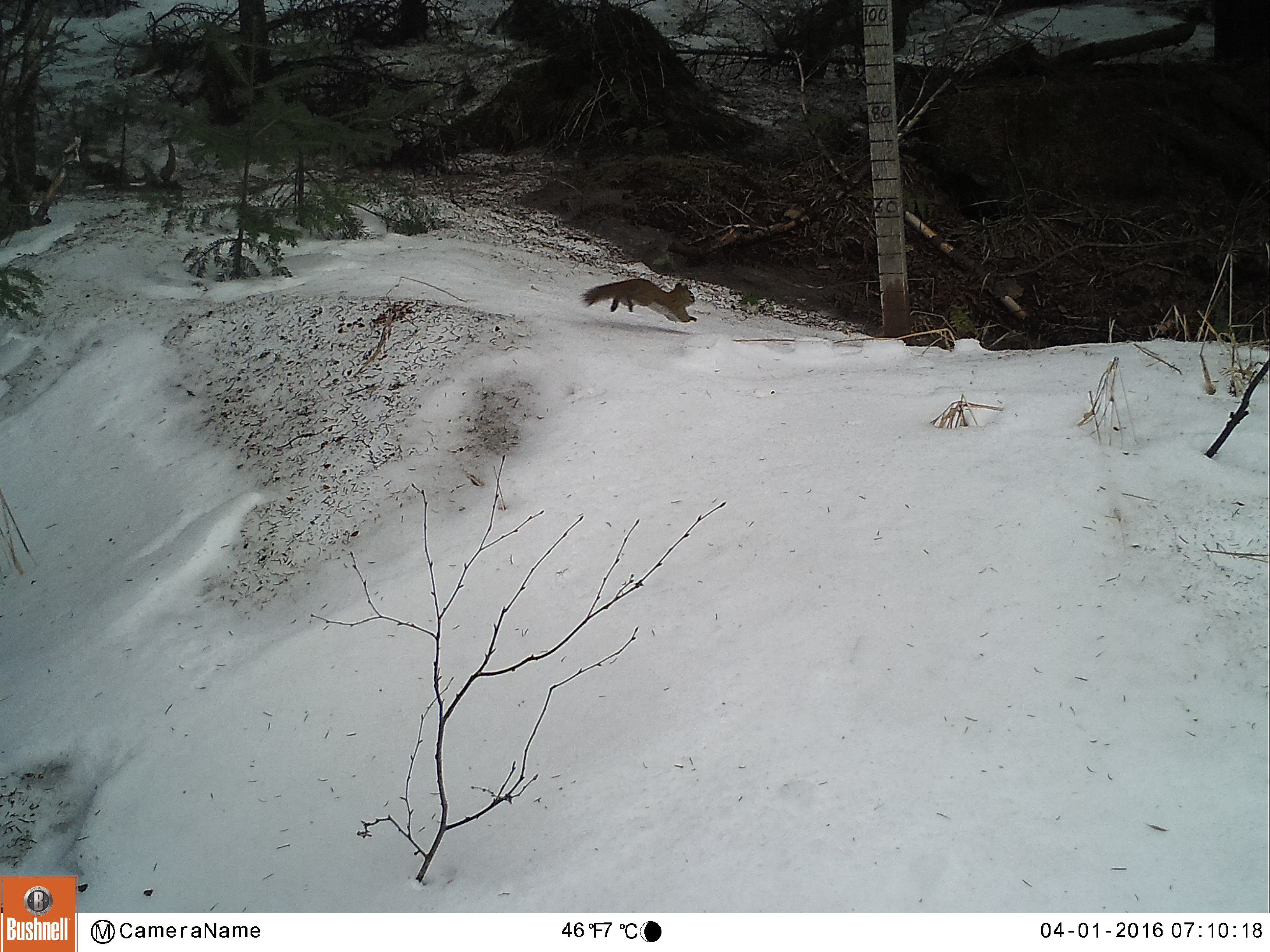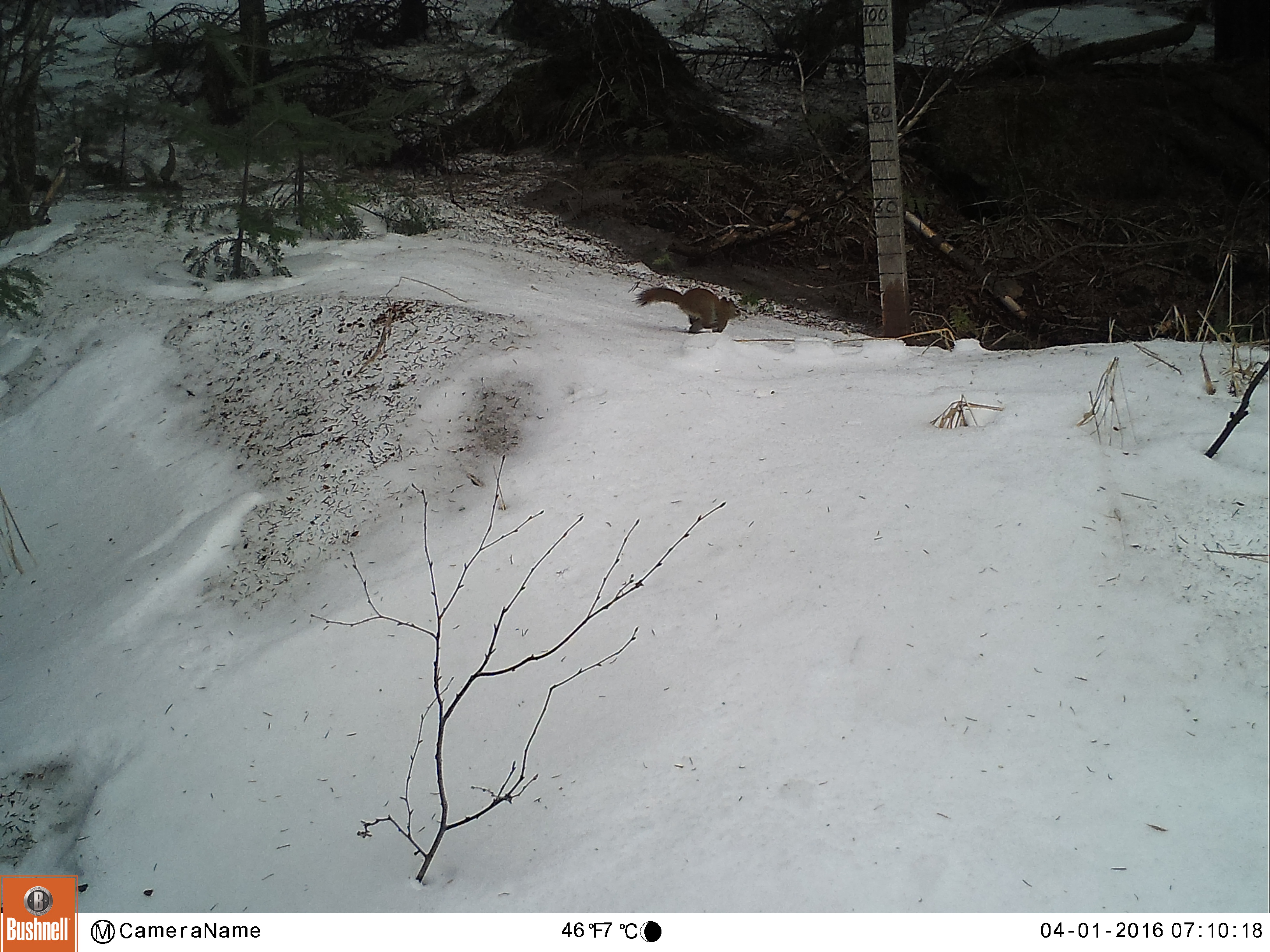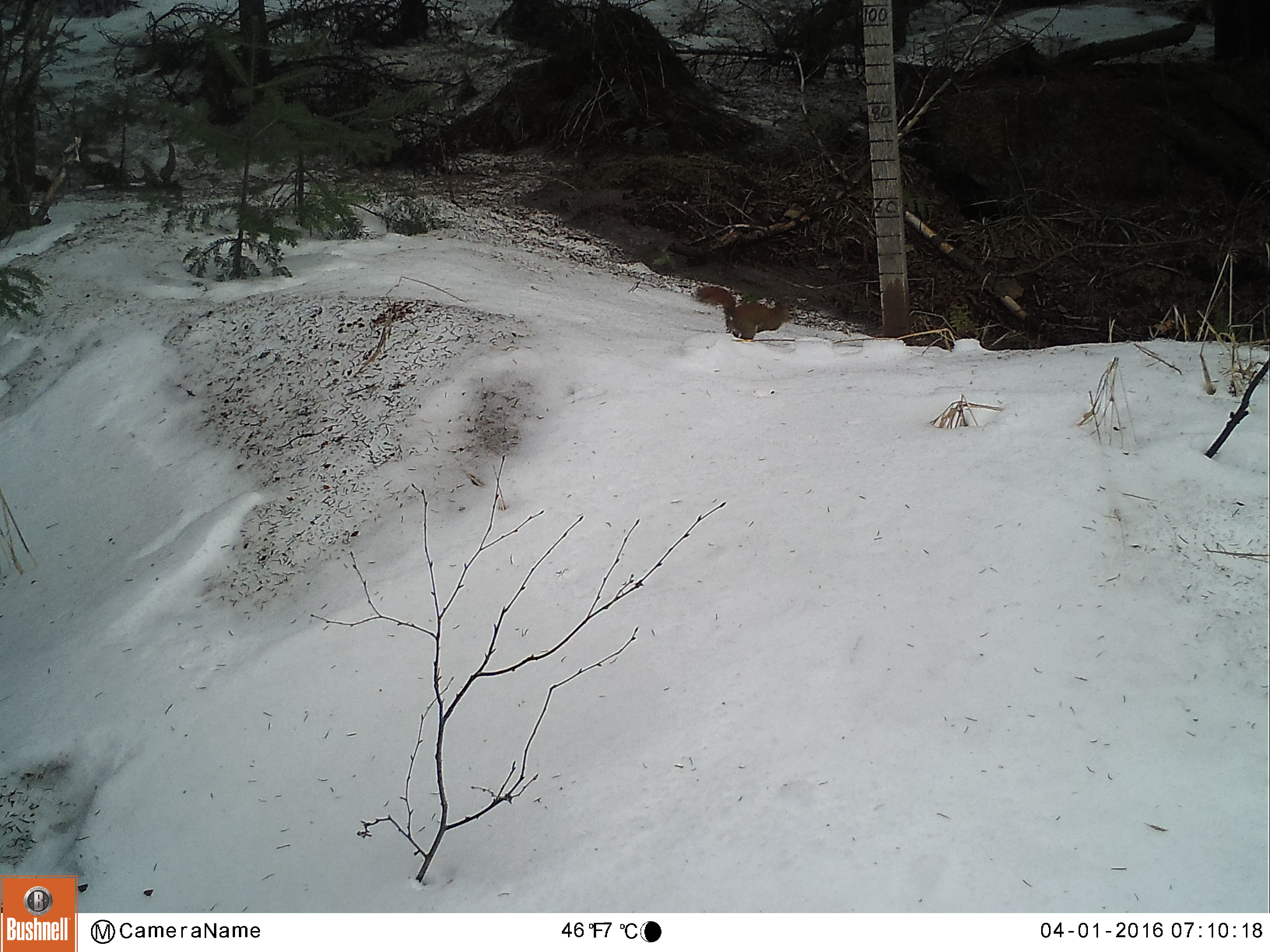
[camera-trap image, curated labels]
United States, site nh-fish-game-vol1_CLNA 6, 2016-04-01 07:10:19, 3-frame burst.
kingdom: Animalia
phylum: Chordata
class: Mammalia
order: Rodentia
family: Sciuridae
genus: Tamiasciurus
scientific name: Tamiasciurus hudsonicus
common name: red squirrel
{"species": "red squirrel (Tamiasciurus hudsonicus)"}